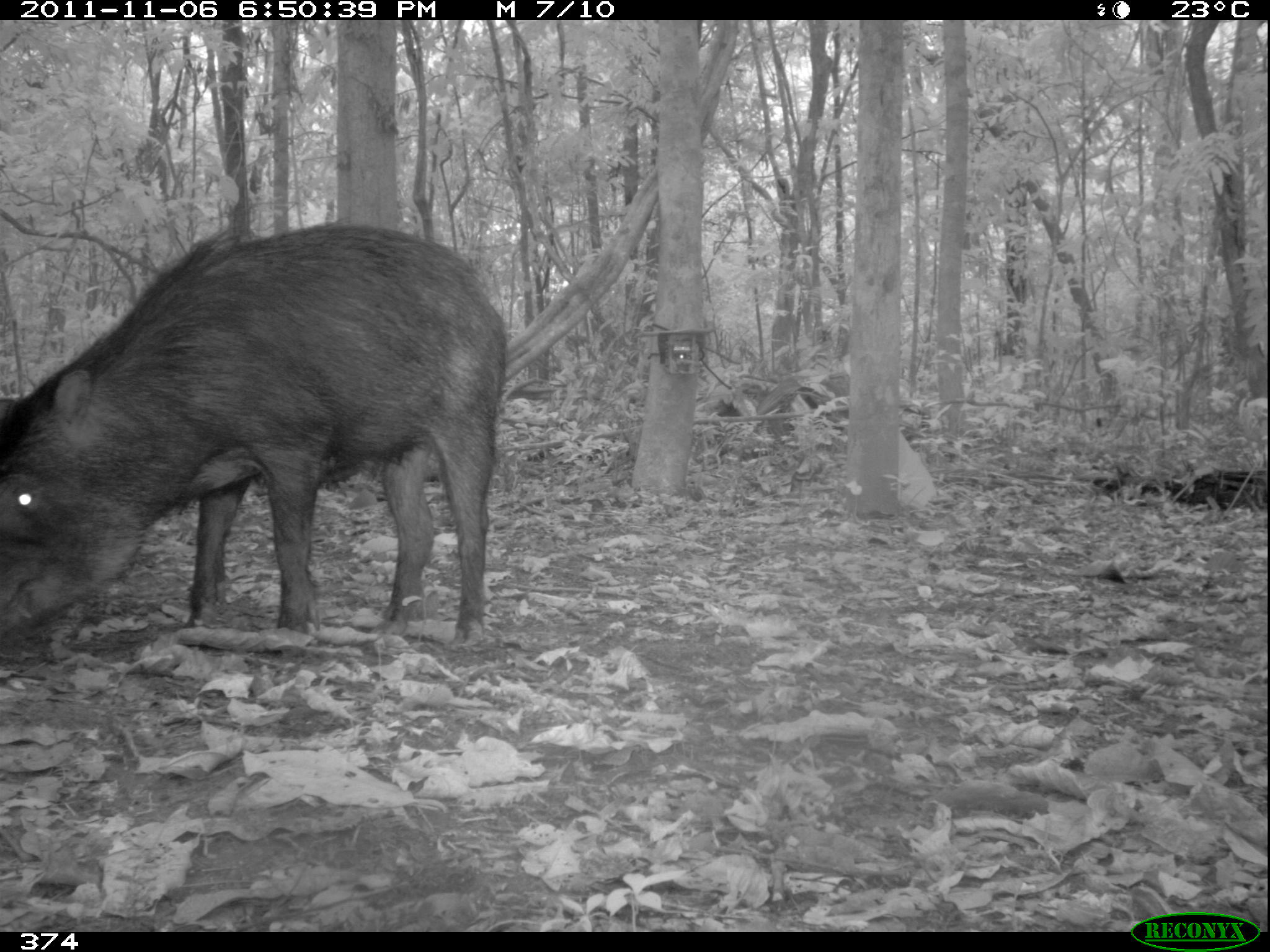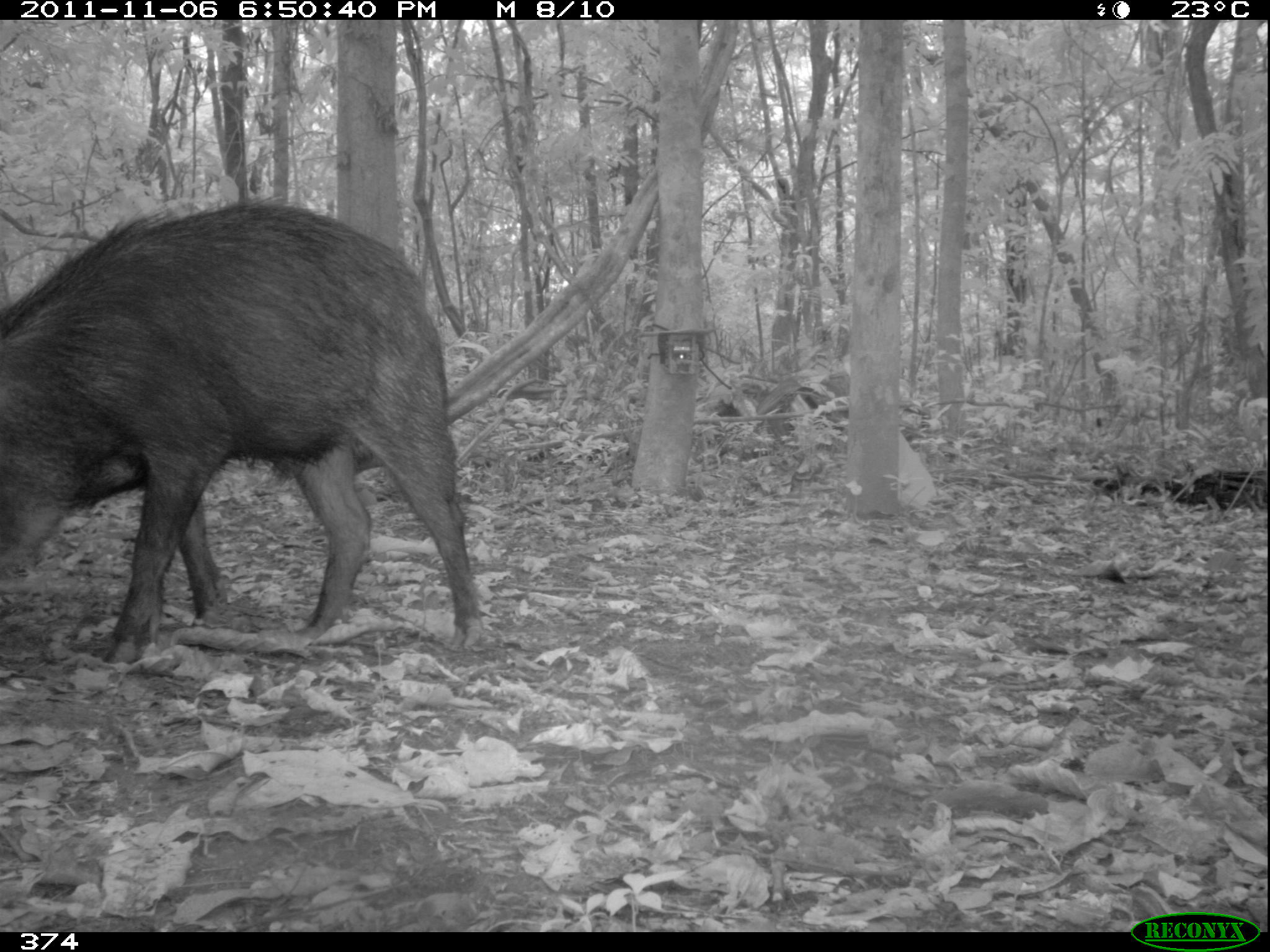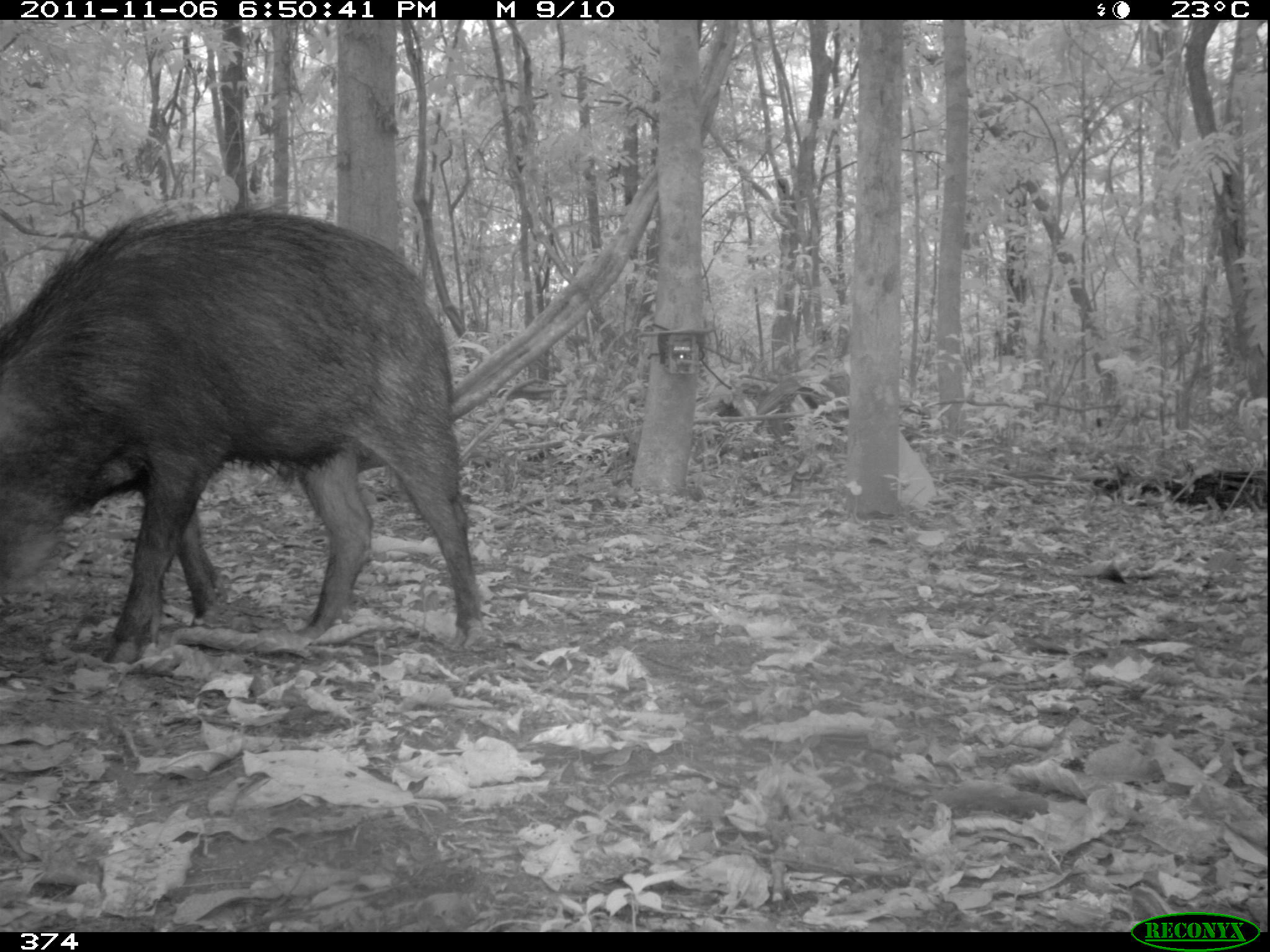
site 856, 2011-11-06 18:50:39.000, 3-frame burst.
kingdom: Animalia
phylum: Chordata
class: Mammalia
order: Artiodactyla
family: Tayassuidae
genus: Tayassu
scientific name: Tayassu pecari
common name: white-lipped peccary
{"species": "Tayassu pecari (white-lipped peccary)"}